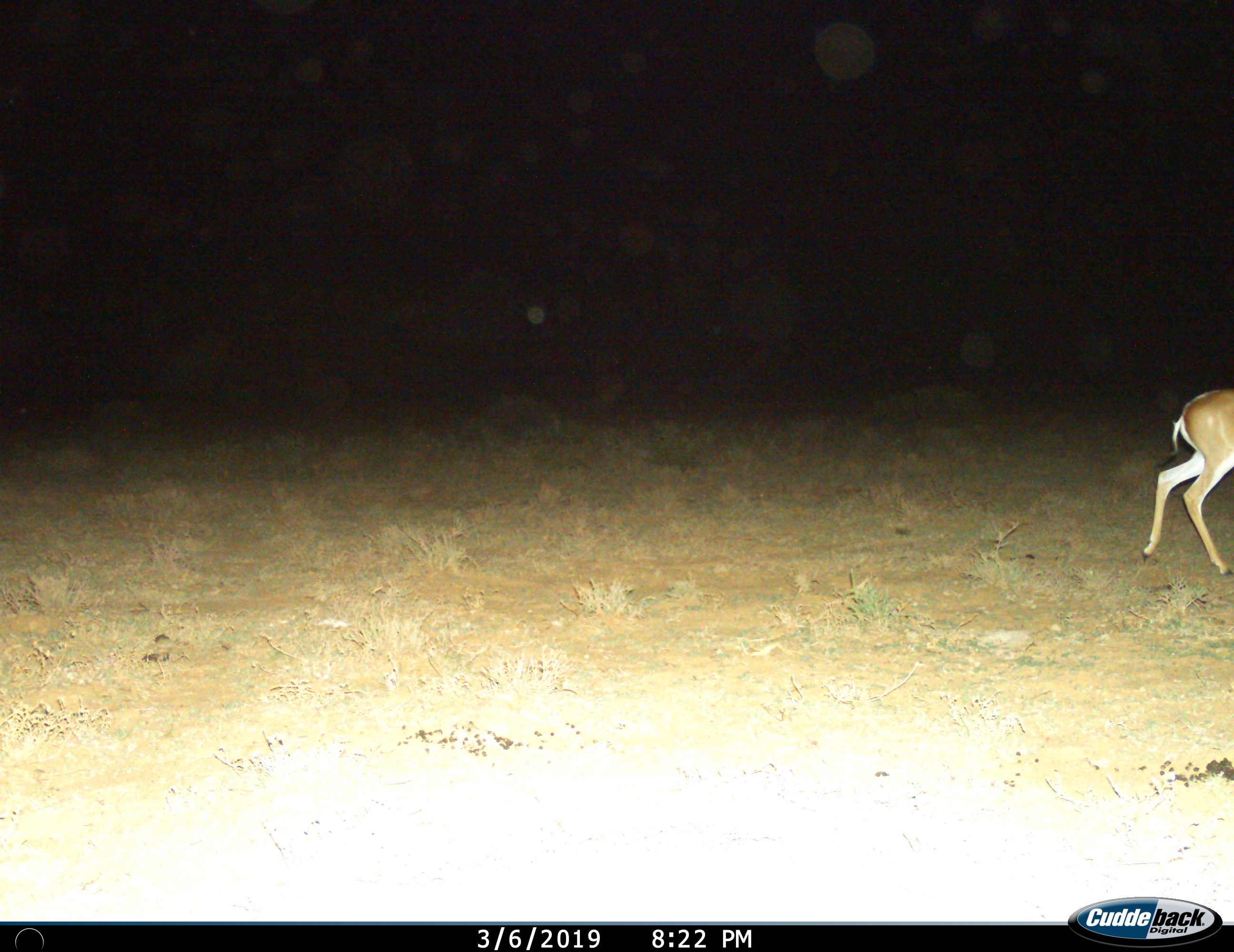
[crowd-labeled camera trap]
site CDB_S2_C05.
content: unidentified animal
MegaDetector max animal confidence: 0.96